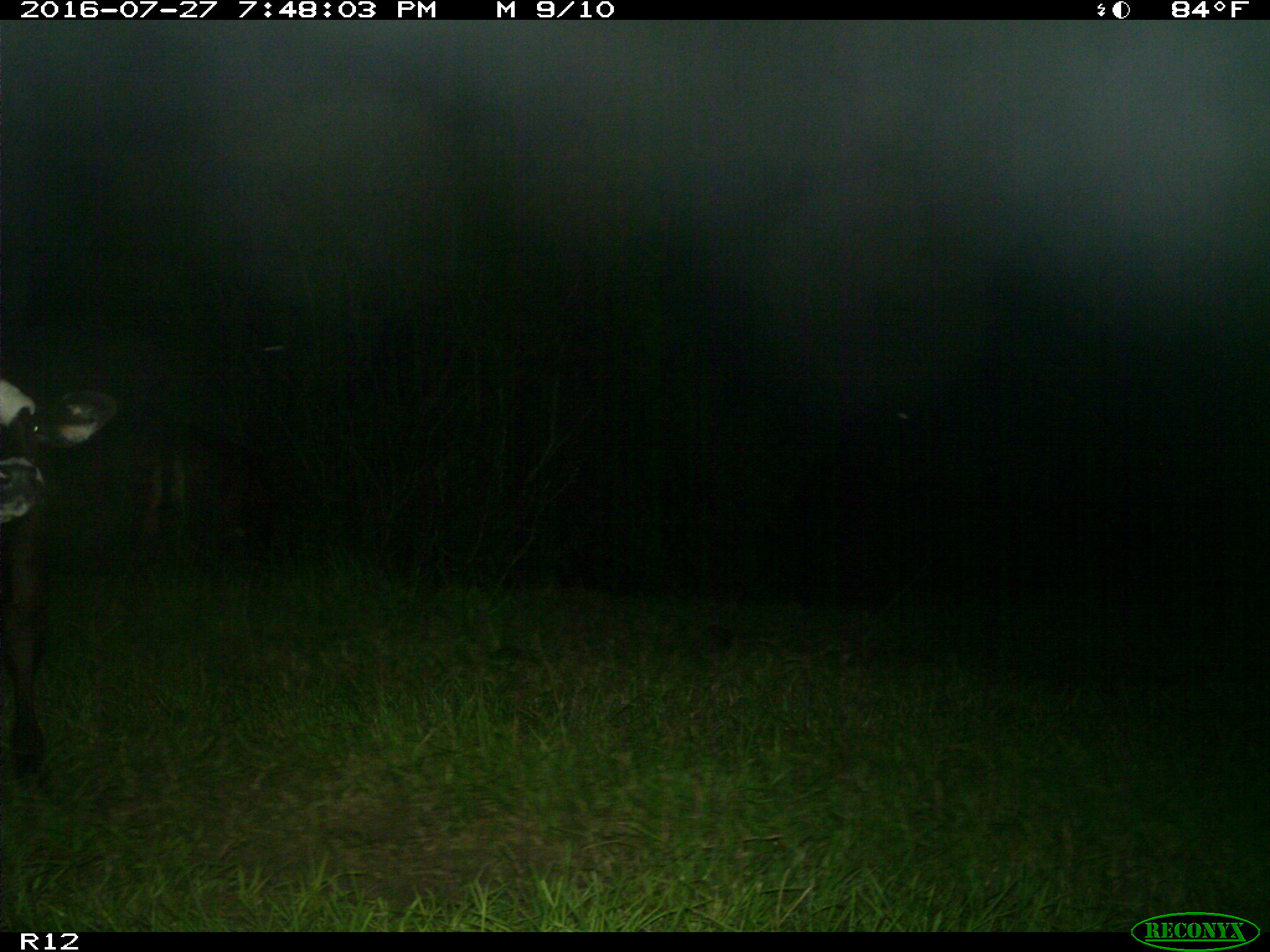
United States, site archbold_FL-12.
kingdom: Animalia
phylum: Chordata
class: Mammalia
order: Artiodactyla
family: Bovidae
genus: Bos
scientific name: Bos taurus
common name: domestic cow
Bos taurus (domestic cow).